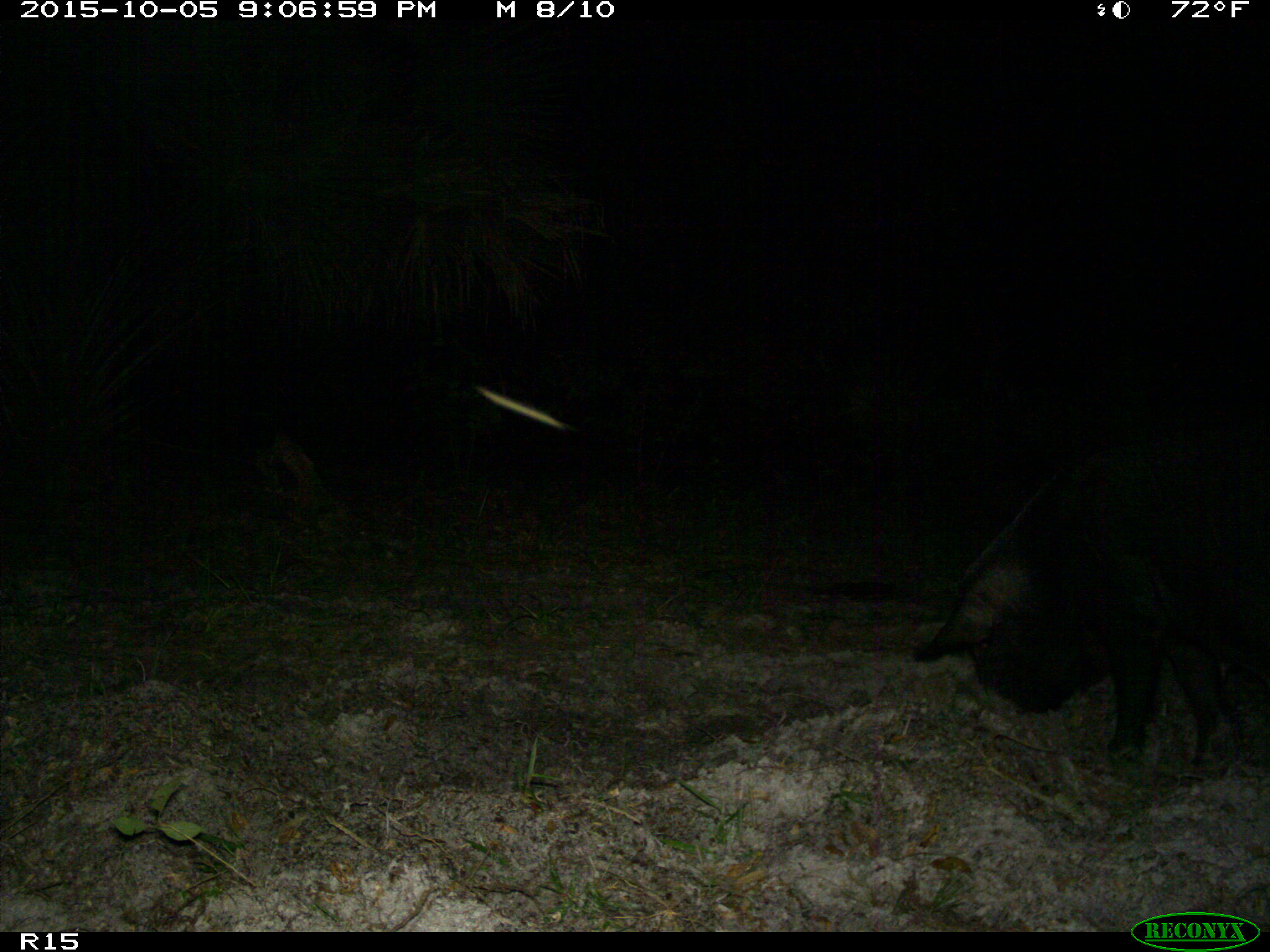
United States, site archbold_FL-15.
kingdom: Animalia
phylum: Chordata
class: Mammalia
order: Artiodactyla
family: Suidae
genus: Sus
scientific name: Sus scrofa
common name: wild boar